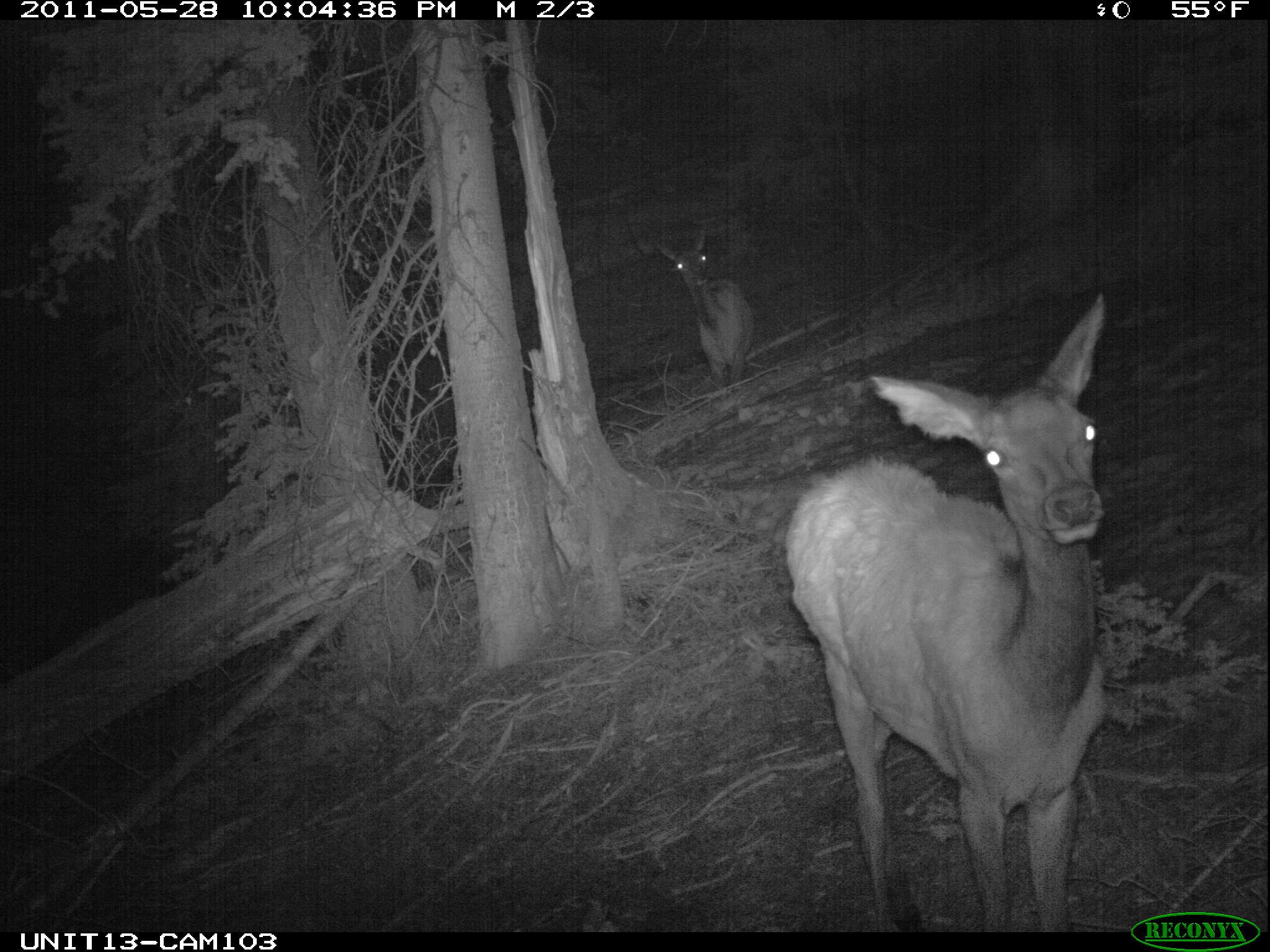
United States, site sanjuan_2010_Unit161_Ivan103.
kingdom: Animalia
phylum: Chordata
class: Mammalia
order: Artiodactyla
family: Cervidae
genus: Cervus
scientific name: Cervus elaphus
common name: red deer